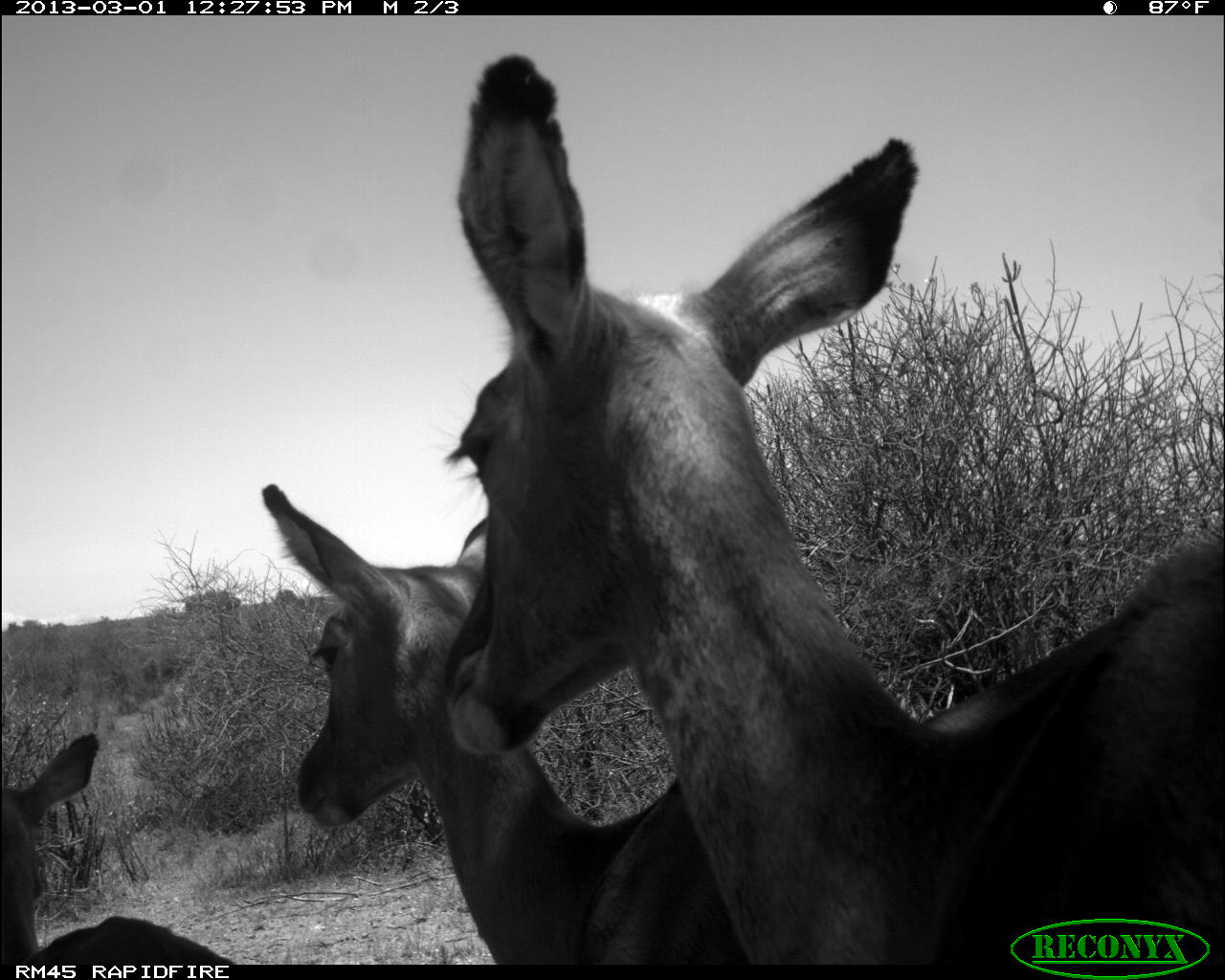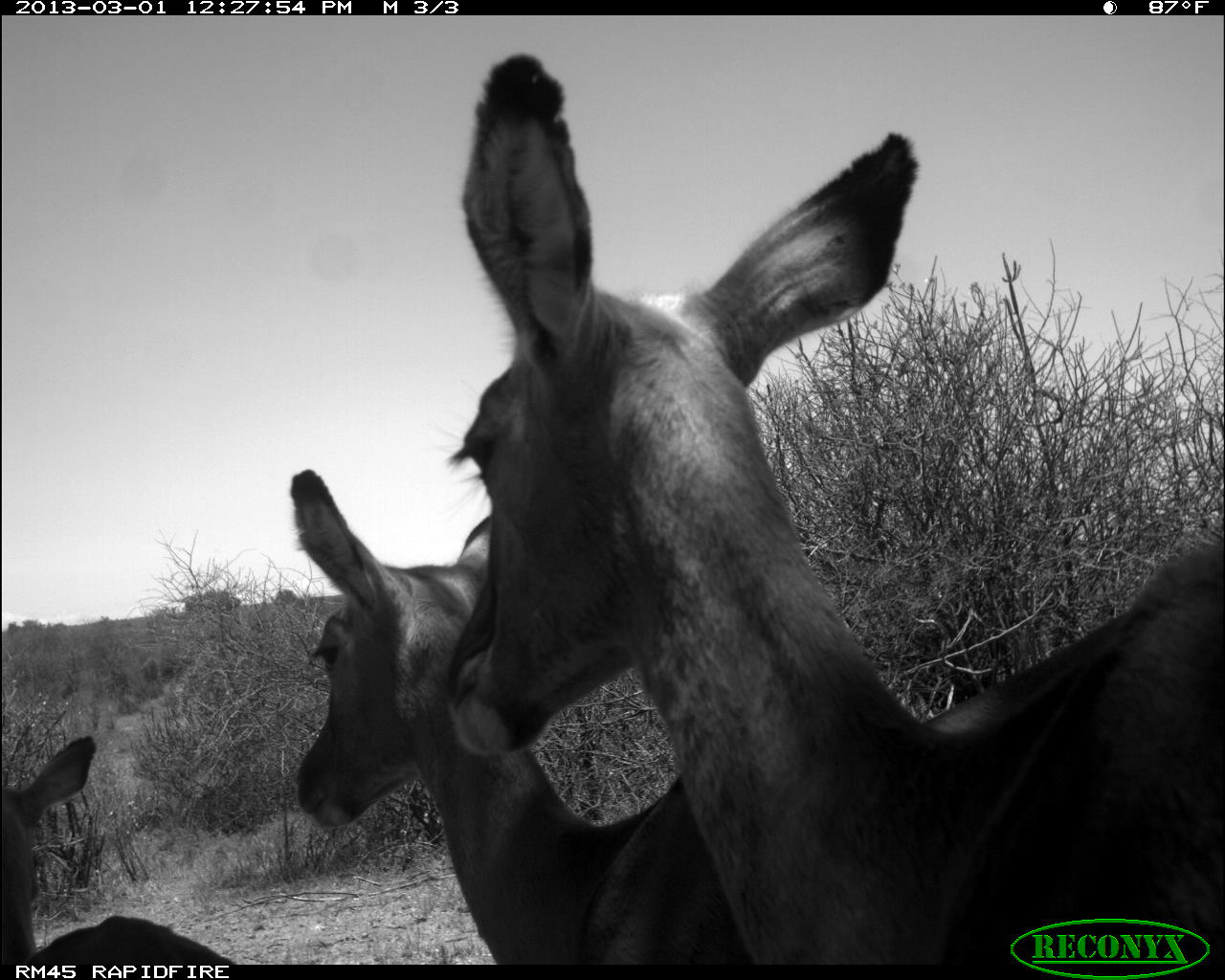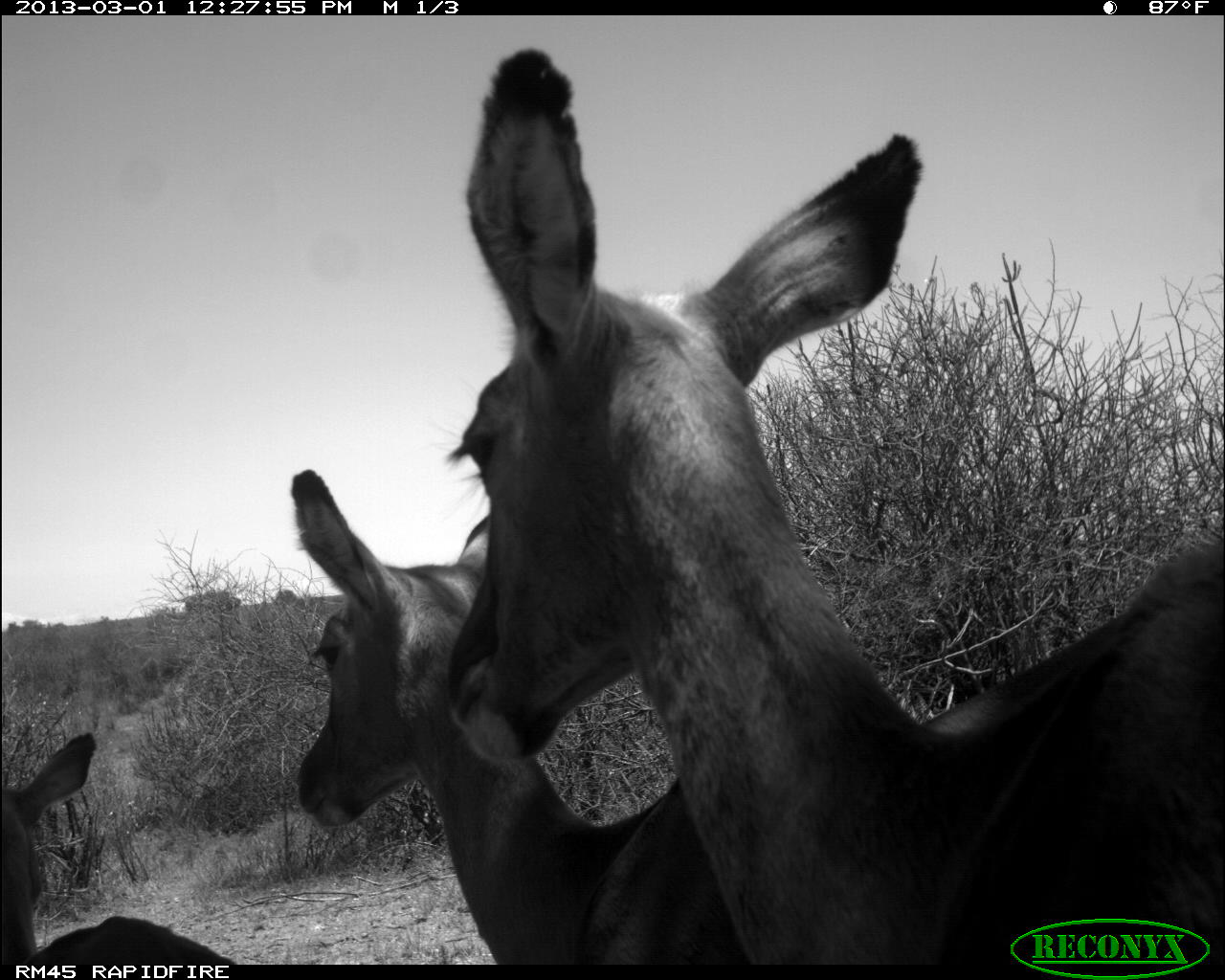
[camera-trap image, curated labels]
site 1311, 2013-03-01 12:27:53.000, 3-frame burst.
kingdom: Animalia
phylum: Chordata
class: Mammalia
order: Artiodactyla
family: Bovidae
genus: Aepyceros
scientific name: Aepyceros melampus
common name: impala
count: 3